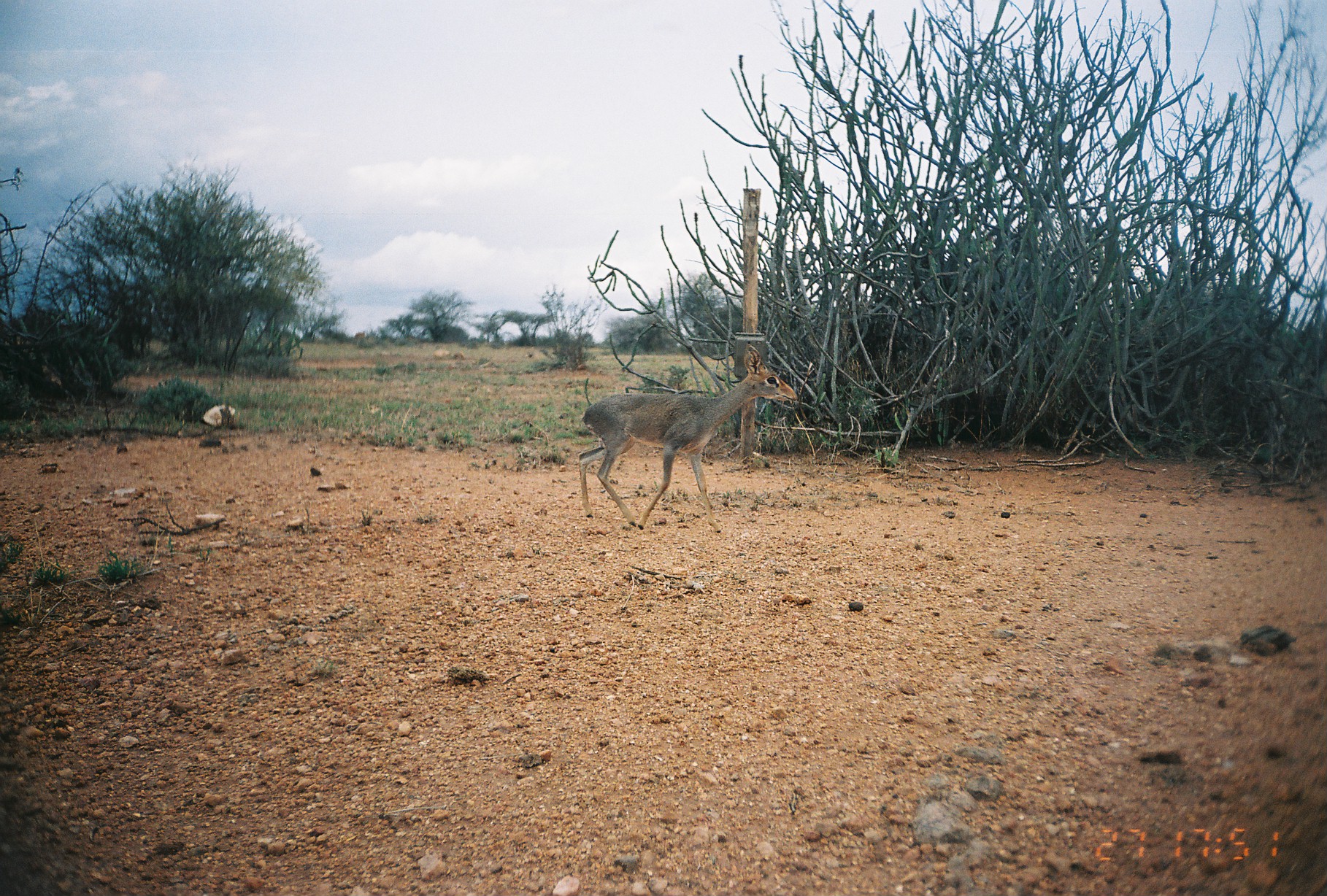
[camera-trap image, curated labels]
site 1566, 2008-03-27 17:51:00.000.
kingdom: Animalia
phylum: Chordata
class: Mammalia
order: Artiodactyla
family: Bovidae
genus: Madoqua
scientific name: Madoqua guentheri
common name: günther's dik-dik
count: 1